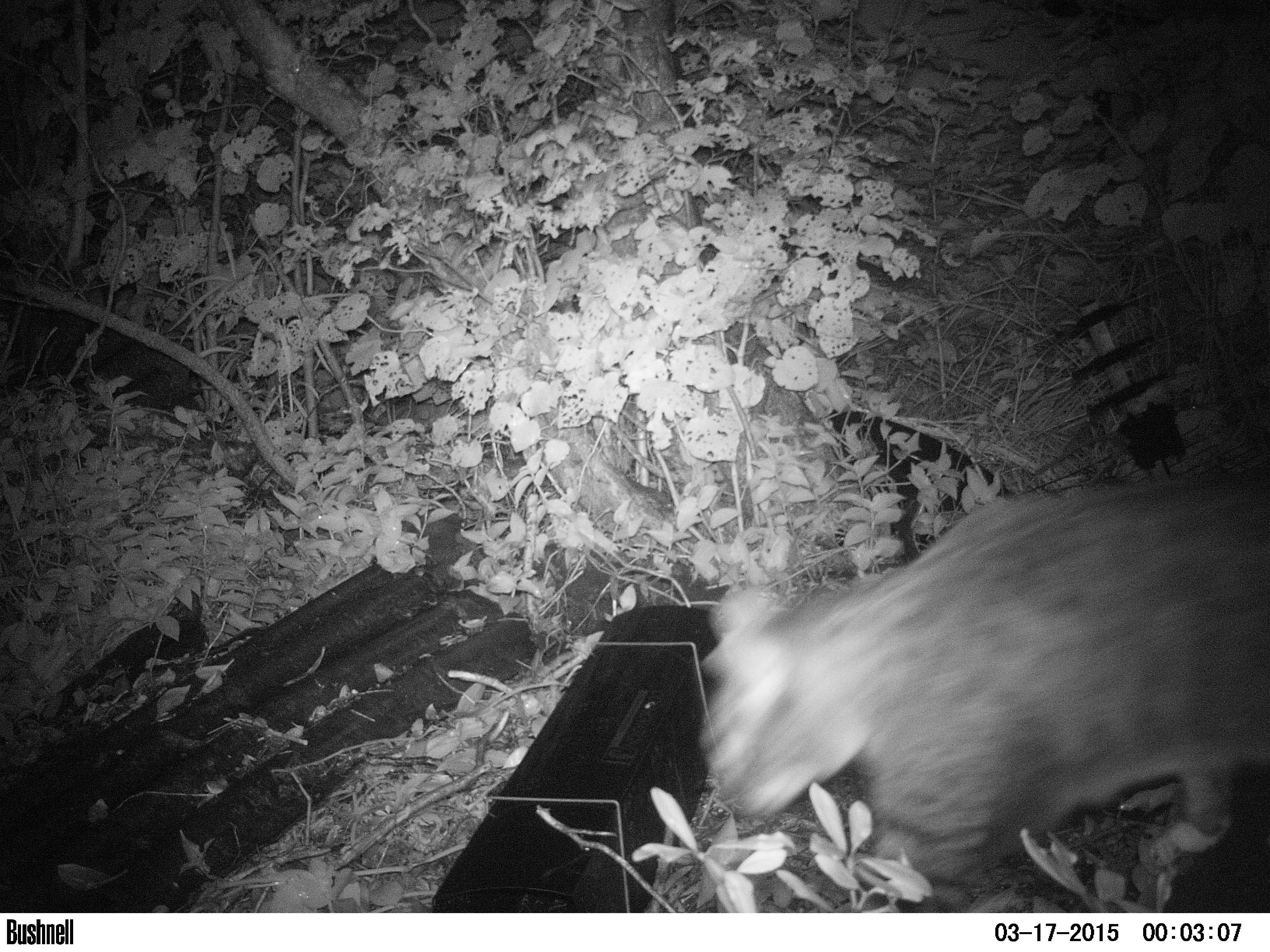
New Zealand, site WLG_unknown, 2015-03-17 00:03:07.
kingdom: Animalia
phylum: Chordata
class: Mammalia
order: Carnivora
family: Felidae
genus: Felis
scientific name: Felis catus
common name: domestic cat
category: cat